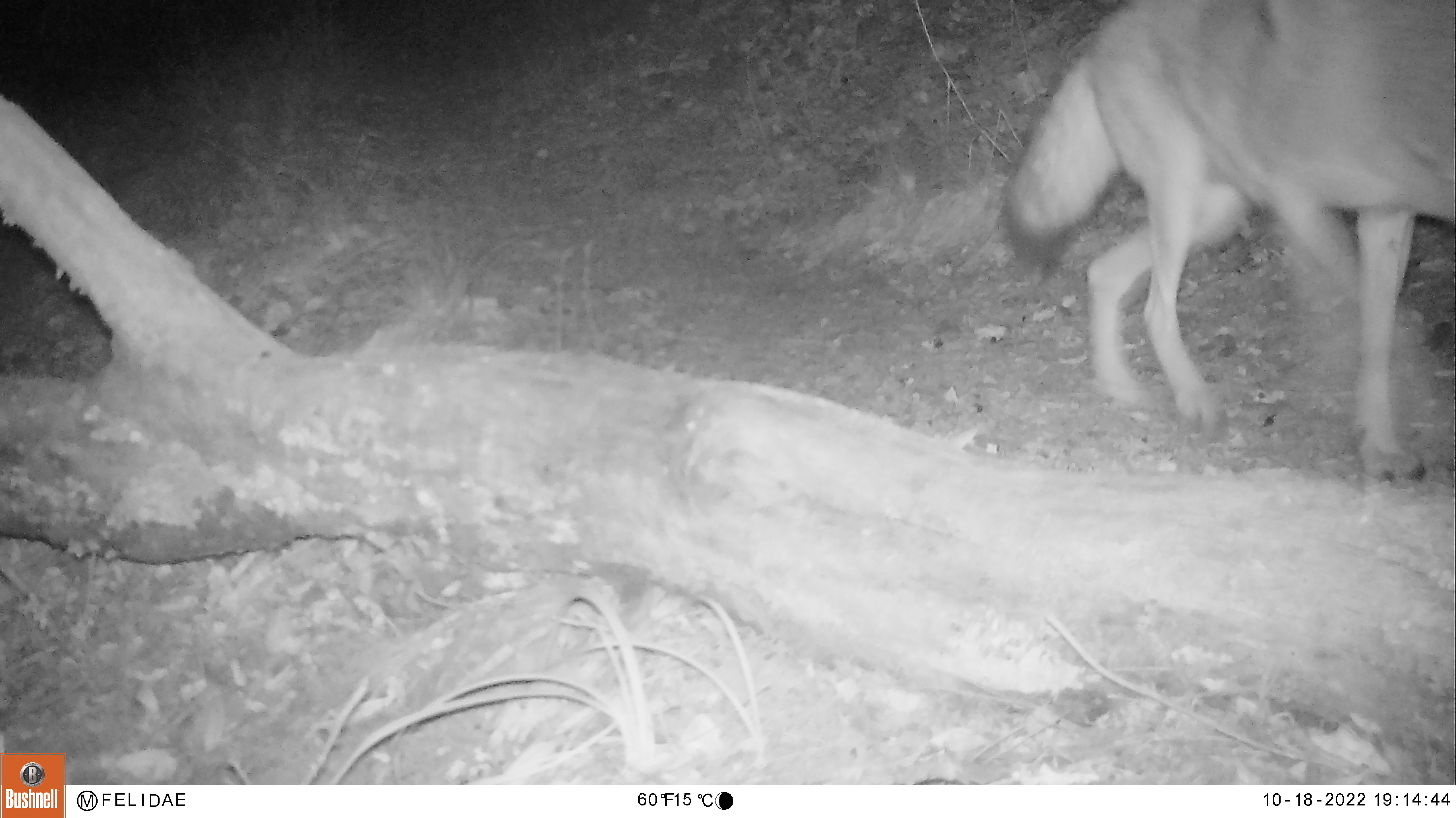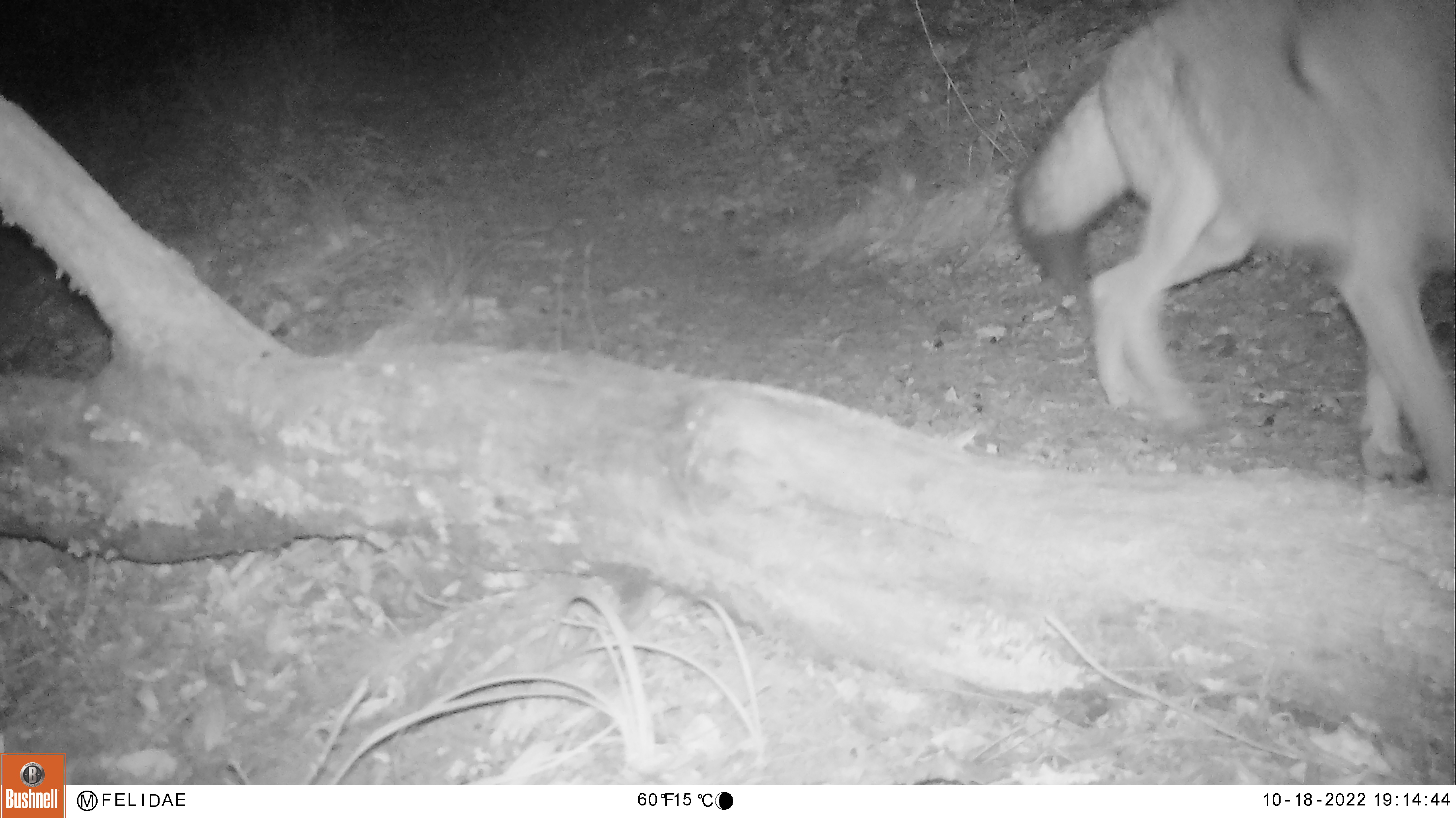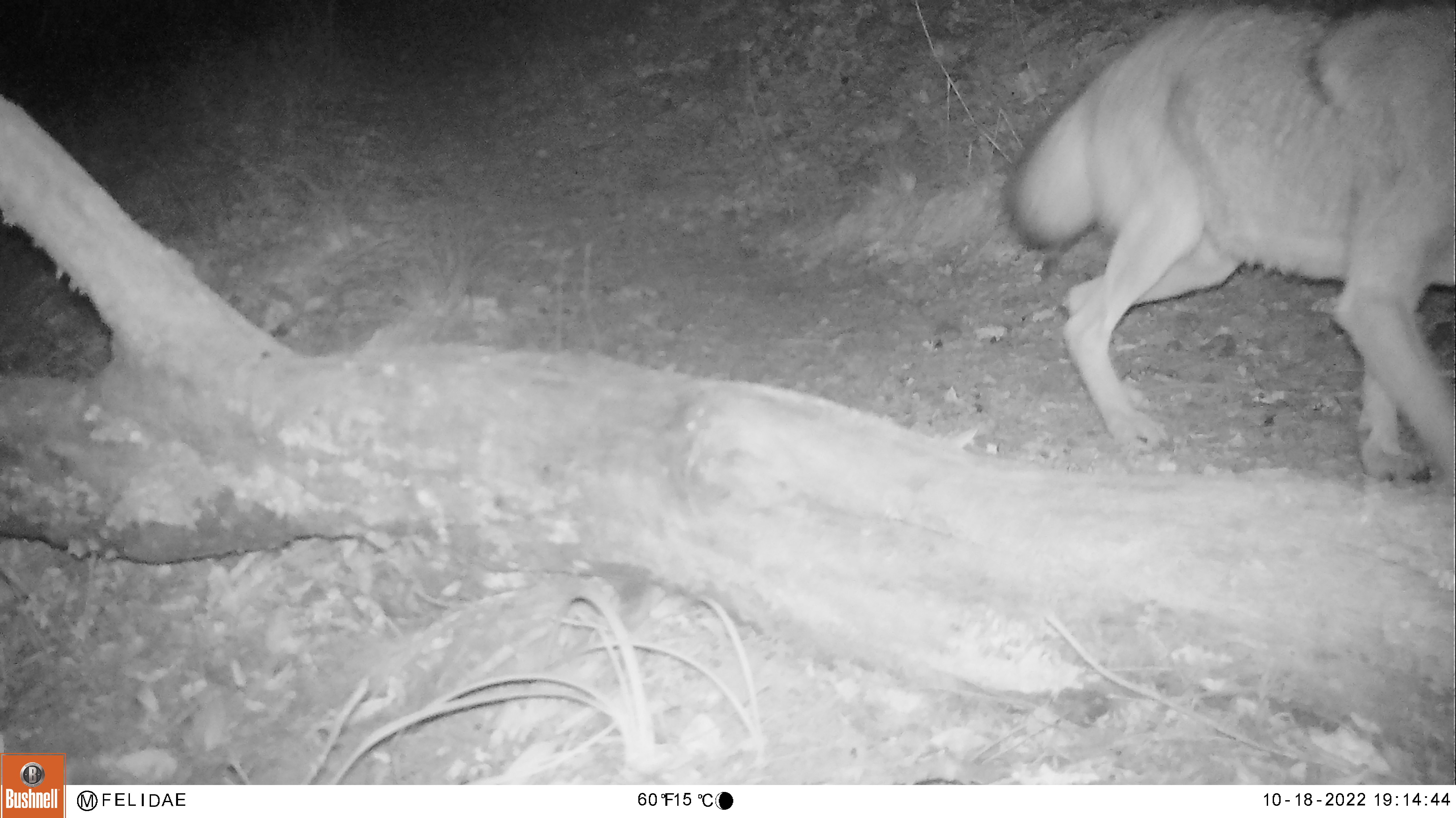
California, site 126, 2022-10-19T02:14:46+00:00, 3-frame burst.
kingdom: Animalia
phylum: Chordata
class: Mammalia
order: Carnivora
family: Canidae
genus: Canis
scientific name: Canis latrans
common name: coyote